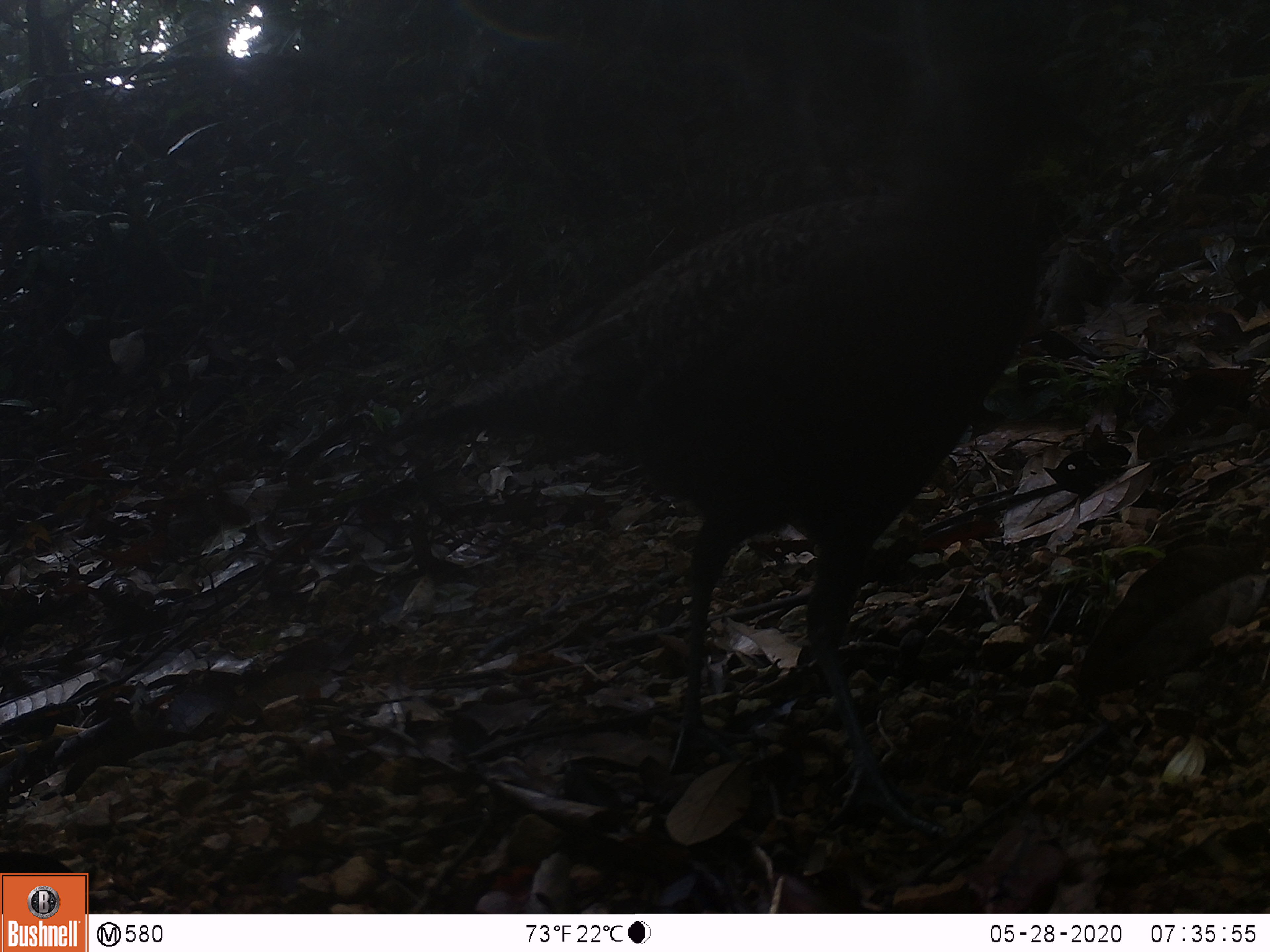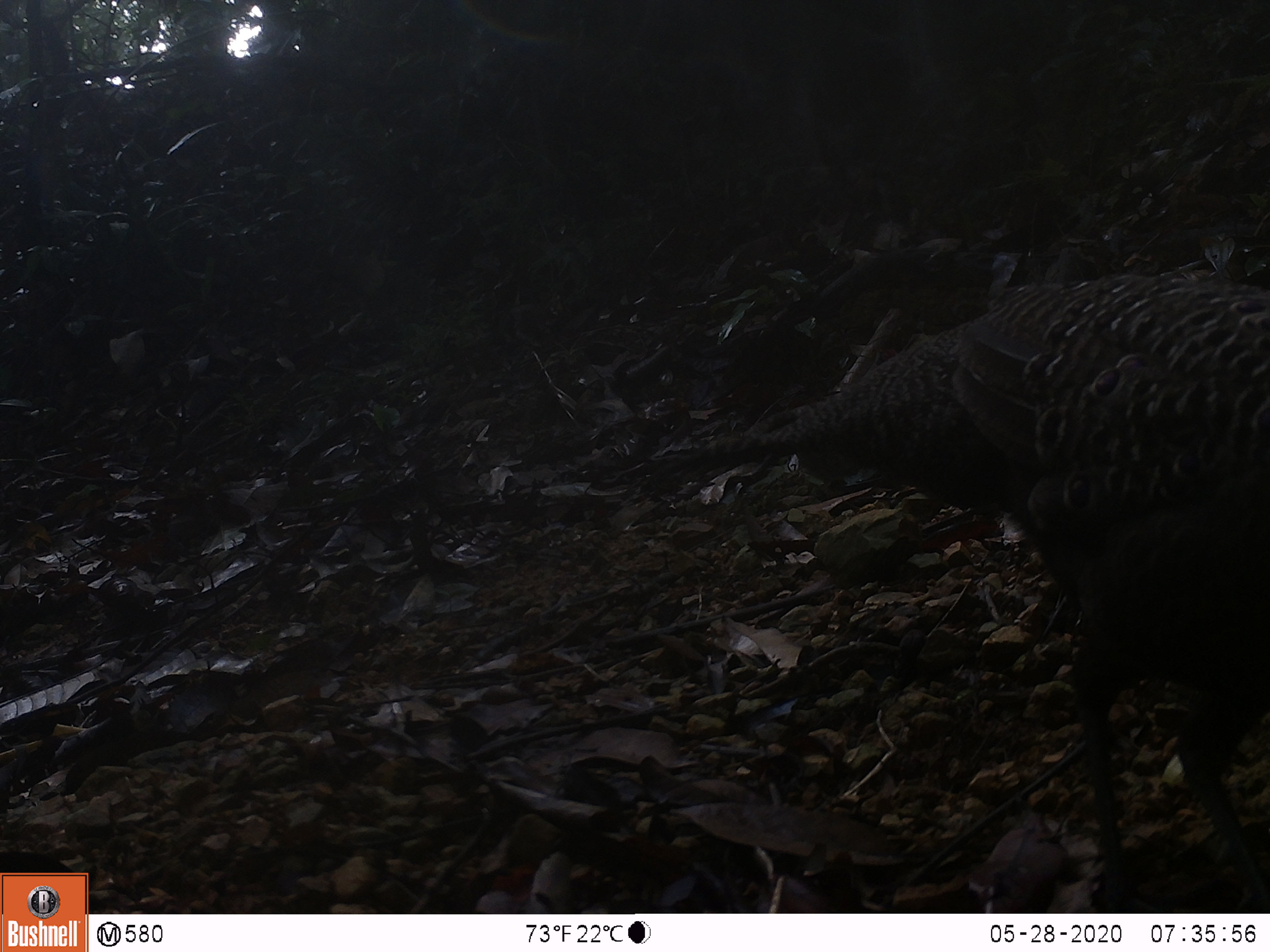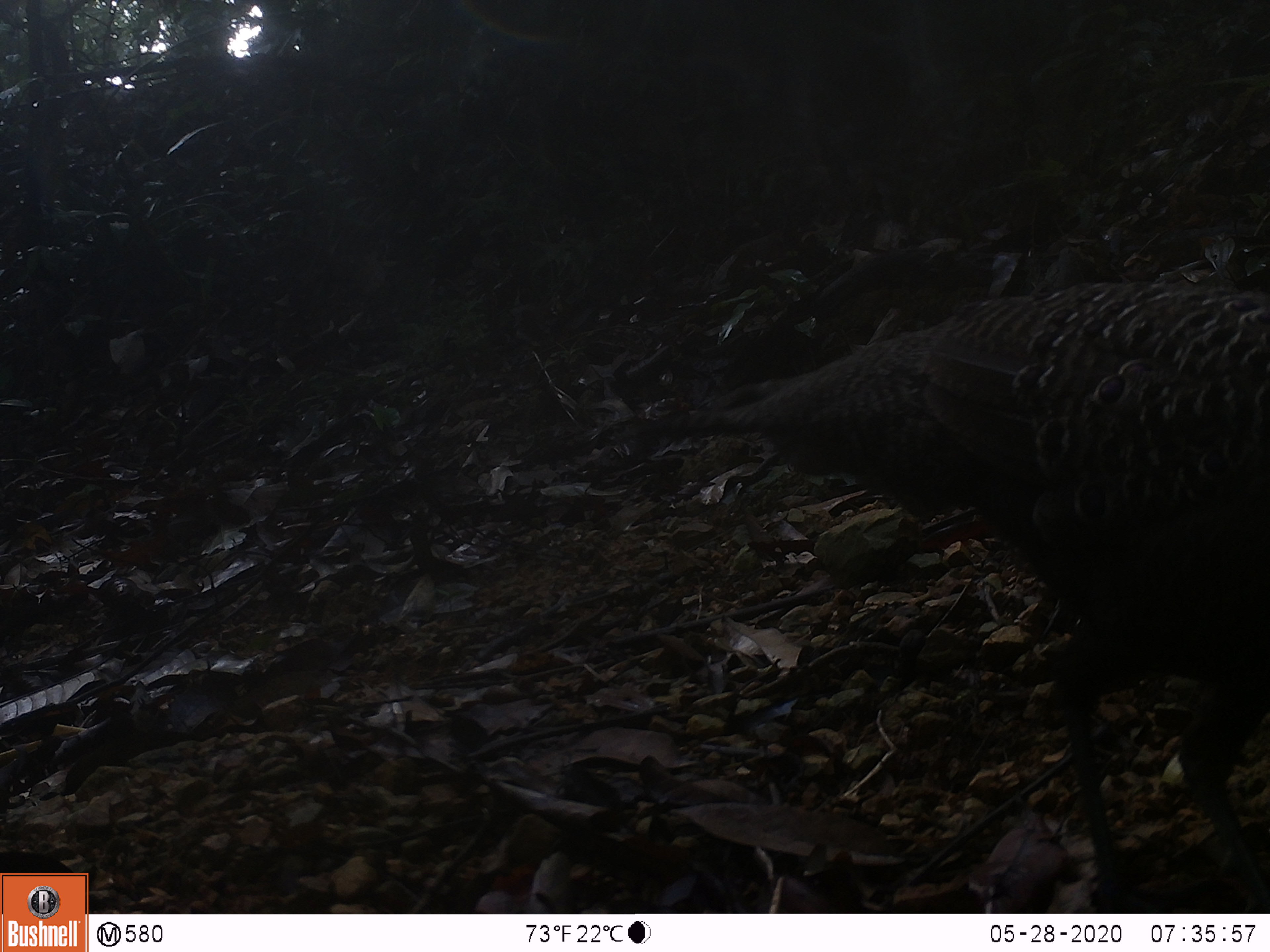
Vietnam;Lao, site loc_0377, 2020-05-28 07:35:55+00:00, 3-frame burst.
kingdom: Animalia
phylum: Chordata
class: Aves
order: Galliformes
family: Phasianidae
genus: Polyplectron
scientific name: Polyplectron bicalcaratum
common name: gray peacock-pheasant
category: grey peacock pheasant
Grey peacock pheasant (gray peacock-pheasant) (Polyplectron bicalcaratum). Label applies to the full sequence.